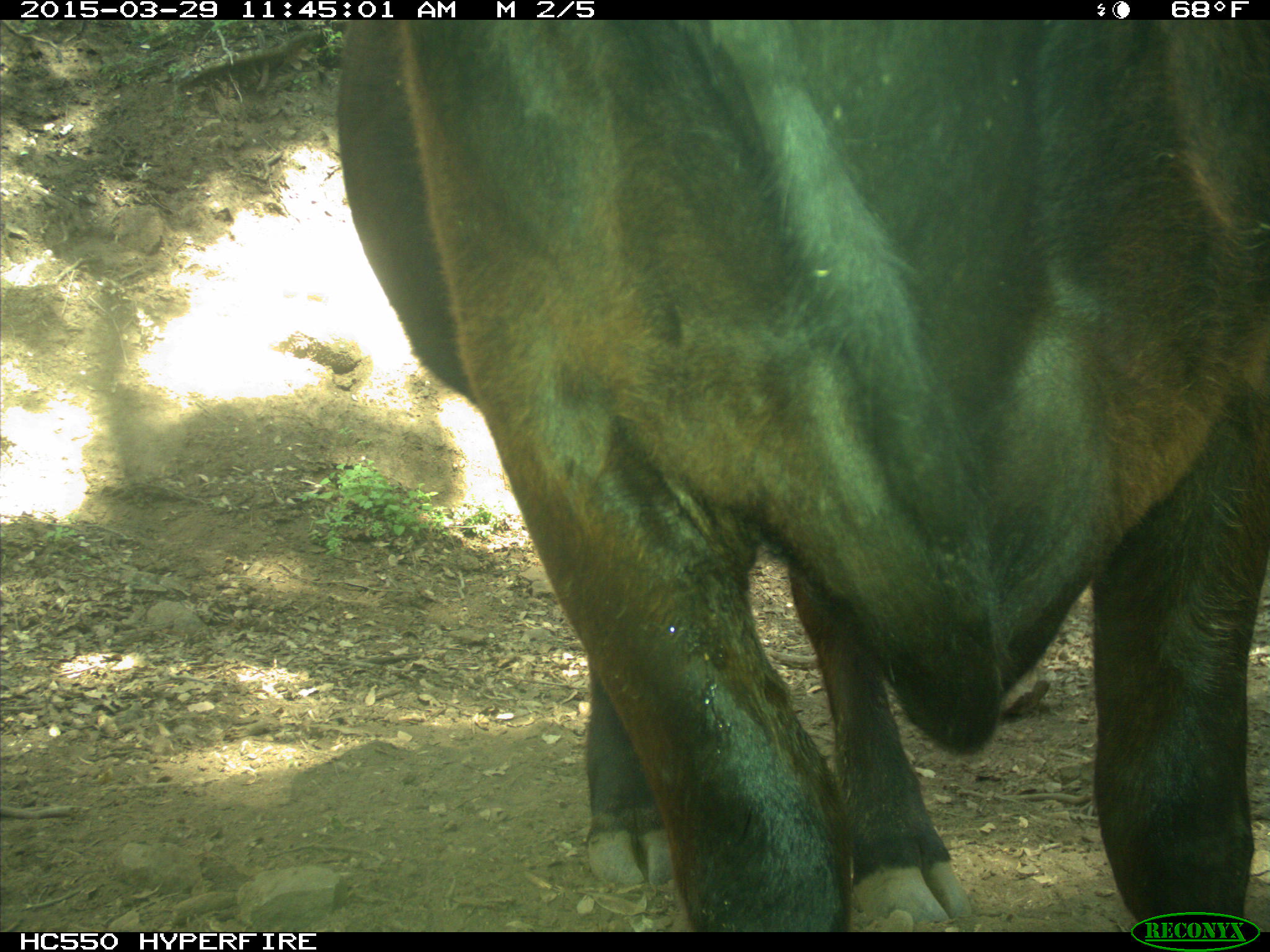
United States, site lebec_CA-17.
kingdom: Animalia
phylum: Chordata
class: Mammalia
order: Artiodactyla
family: Bovidae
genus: Bos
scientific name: Bos taurus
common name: domestic cow